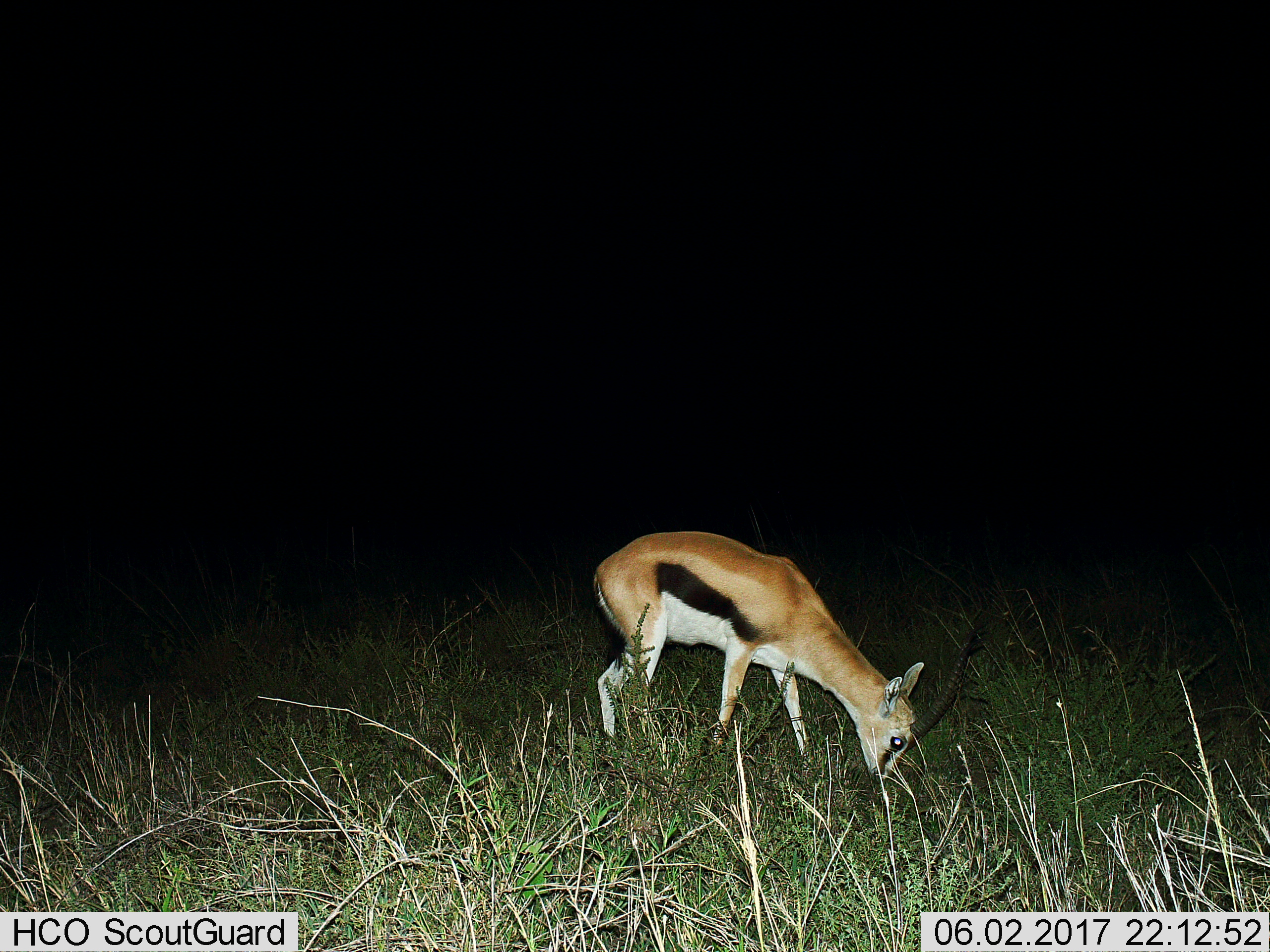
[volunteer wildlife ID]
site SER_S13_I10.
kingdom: Animalia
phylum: Chordata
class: Mammalia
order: Artiodactyla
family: Bovidae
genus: Eudorcas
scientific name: Eudorcas thomsonii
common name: thomson's gazelle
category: gazellethomsons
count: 1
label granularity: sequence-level